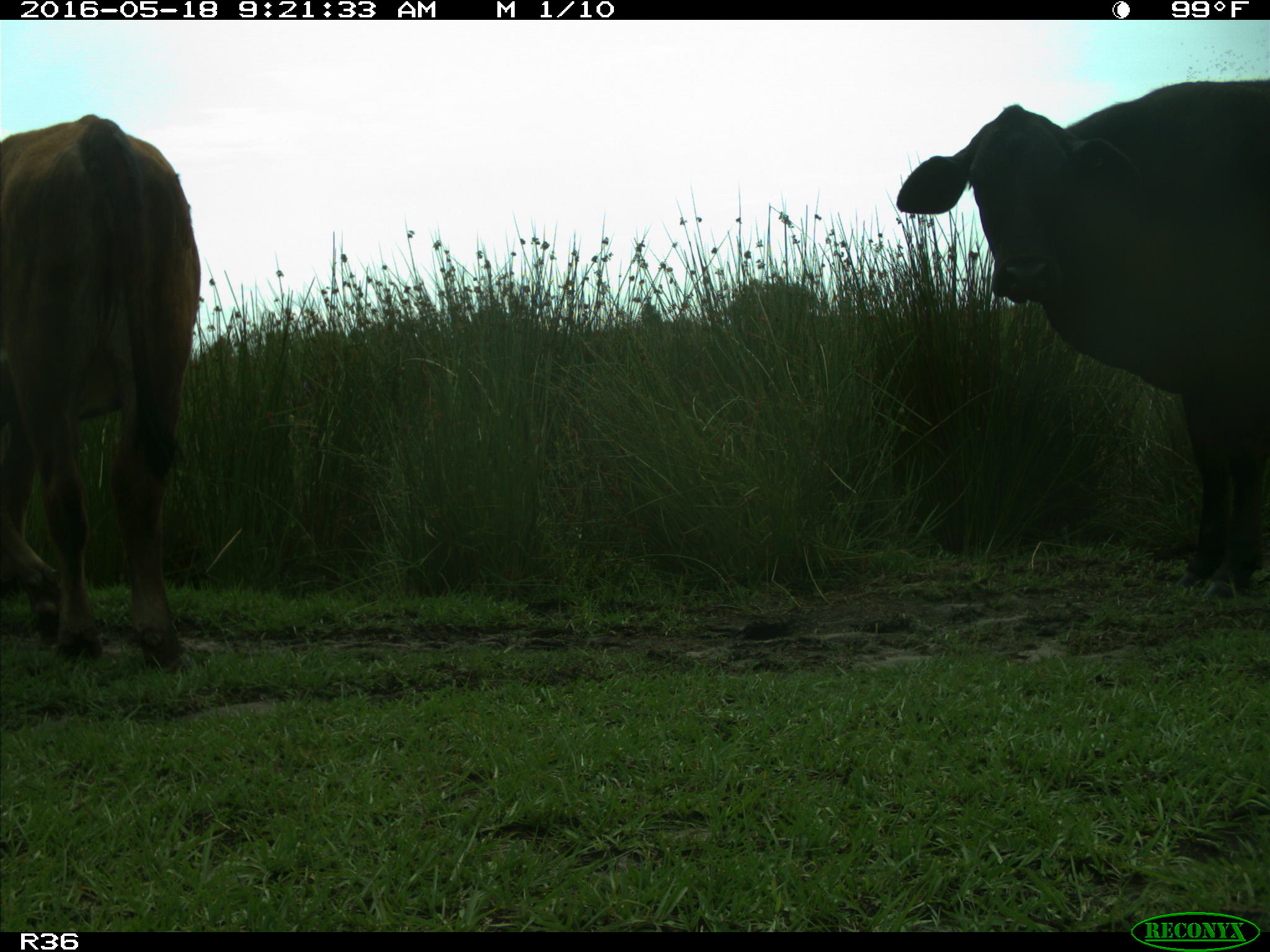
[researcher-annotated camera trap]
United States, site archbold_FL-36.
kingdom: Animalia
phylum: Chordata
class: Mammalia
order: Artiodactyla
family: Bovidae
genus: Bos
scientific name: Bos taurus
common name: domestic cow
Bos taurus (domestic cow).